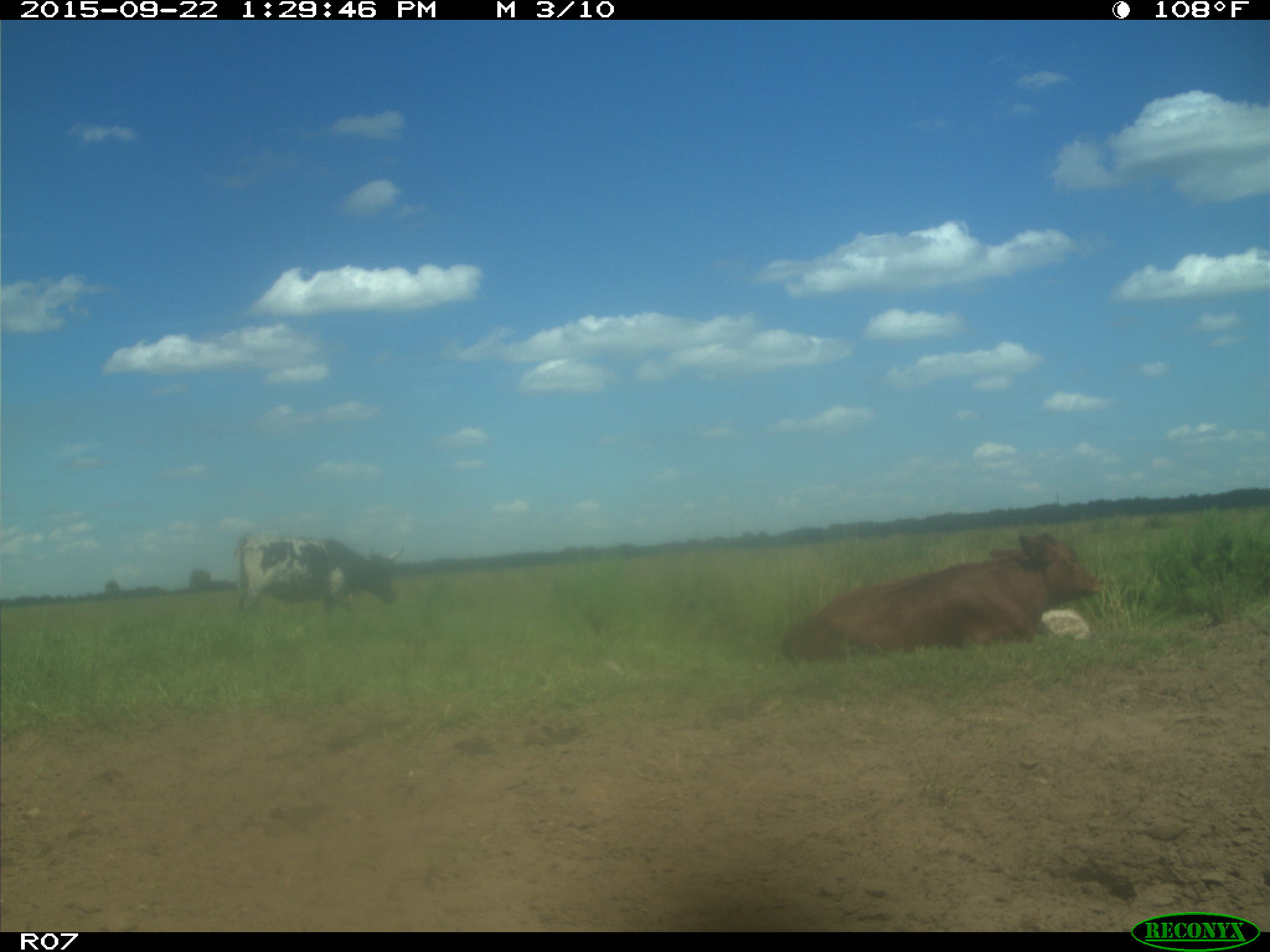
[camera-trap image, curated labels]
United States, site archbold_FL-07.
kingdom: Animalia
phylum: Chordata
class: Mammalia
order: Artiodactyla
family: Bovidae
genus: Bos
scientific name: Bos taurus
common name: domestic cow